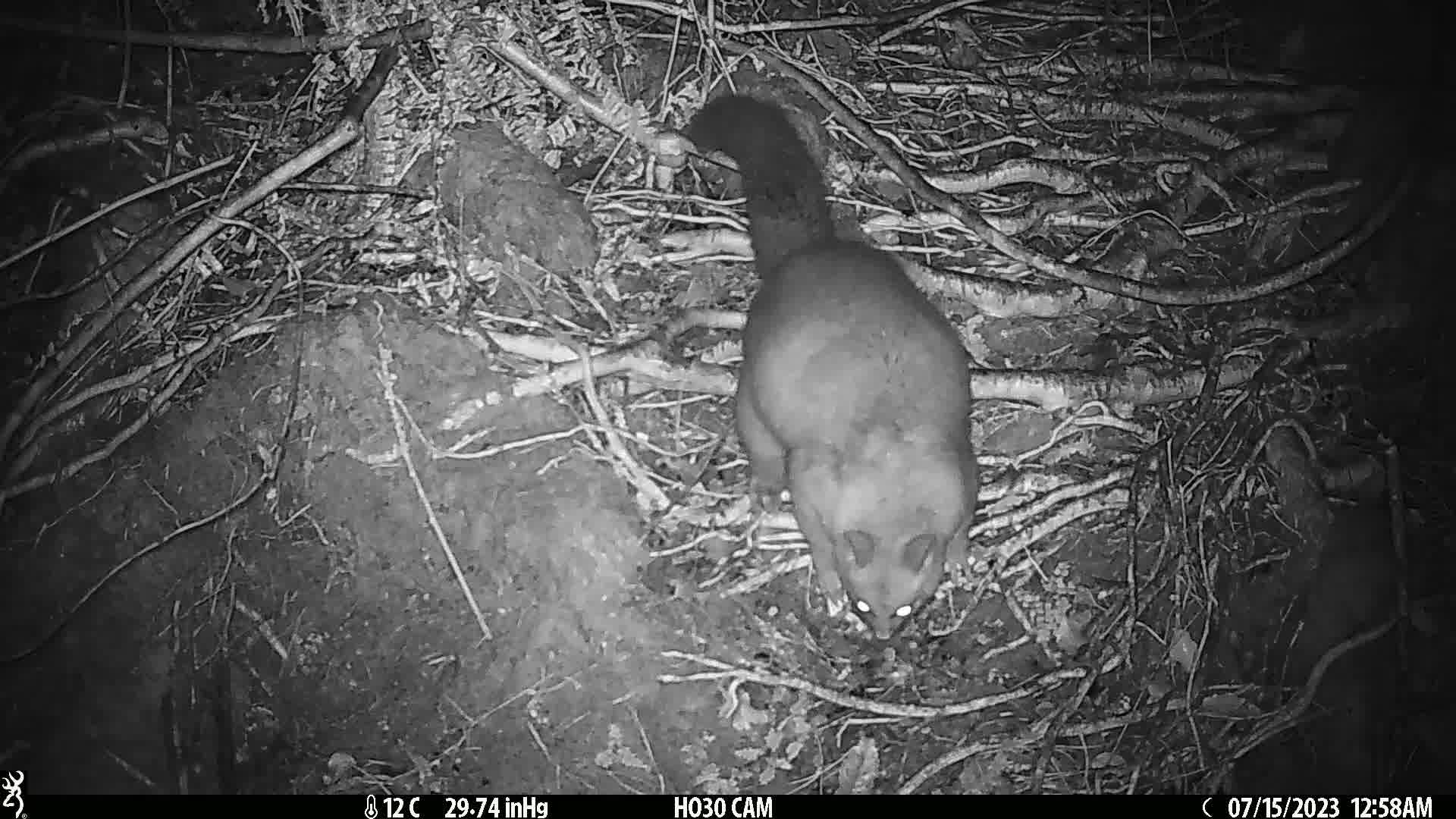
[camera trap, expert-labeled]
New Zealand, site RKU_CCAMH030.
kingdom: Animalia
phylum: Chordata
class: Mammalia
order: Diprotodontia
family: Phalangeridae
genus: Trichosurus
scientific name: Trichosurus vulpecula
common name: common brushtail possum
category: possum